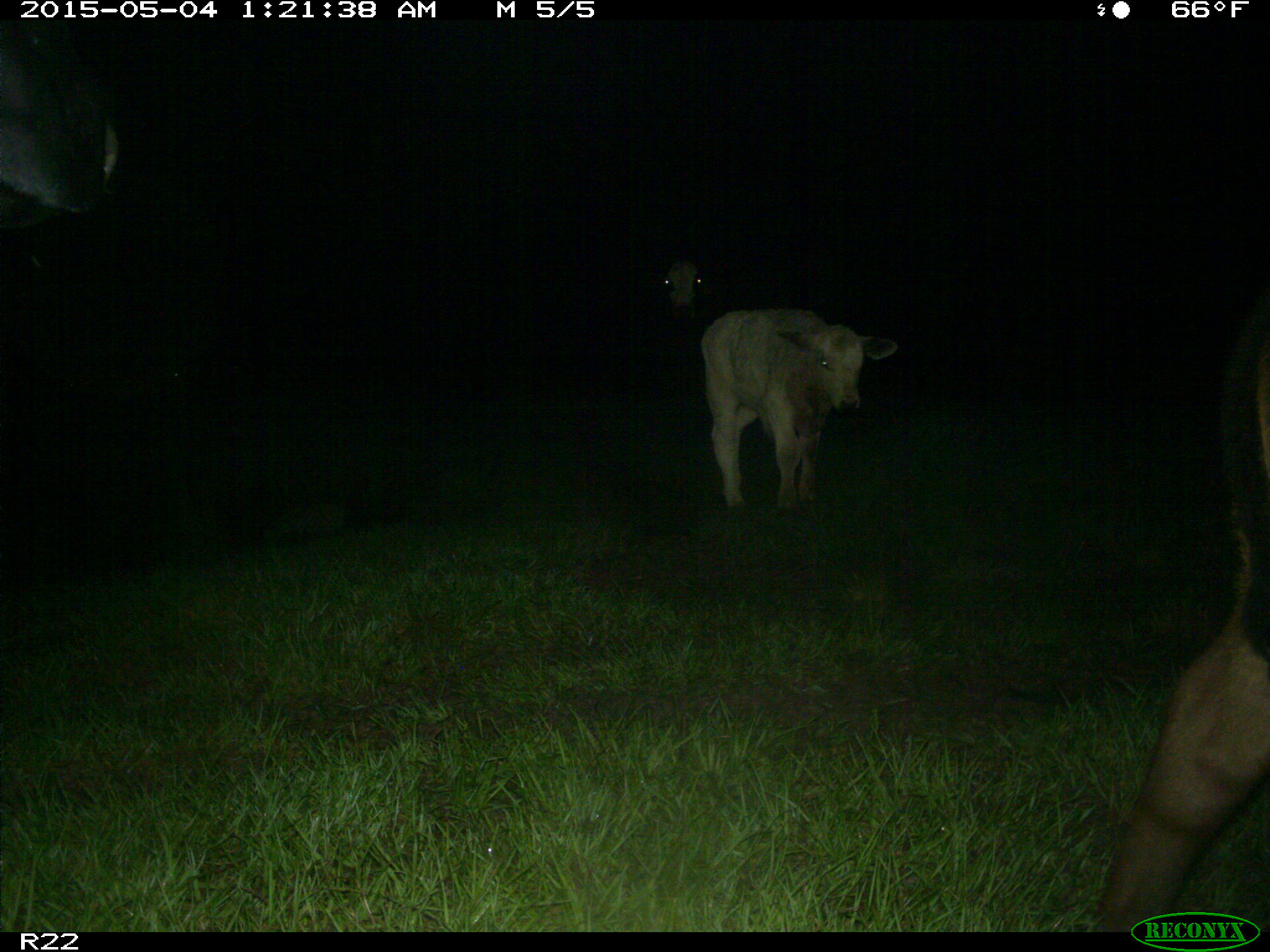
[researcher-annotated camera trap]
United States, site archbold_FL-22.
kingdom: Animalia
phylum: Chordata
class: Mammalia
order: Artiodactyla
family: Bovidae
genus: Bos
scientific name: Bos taurus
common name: domestic cow